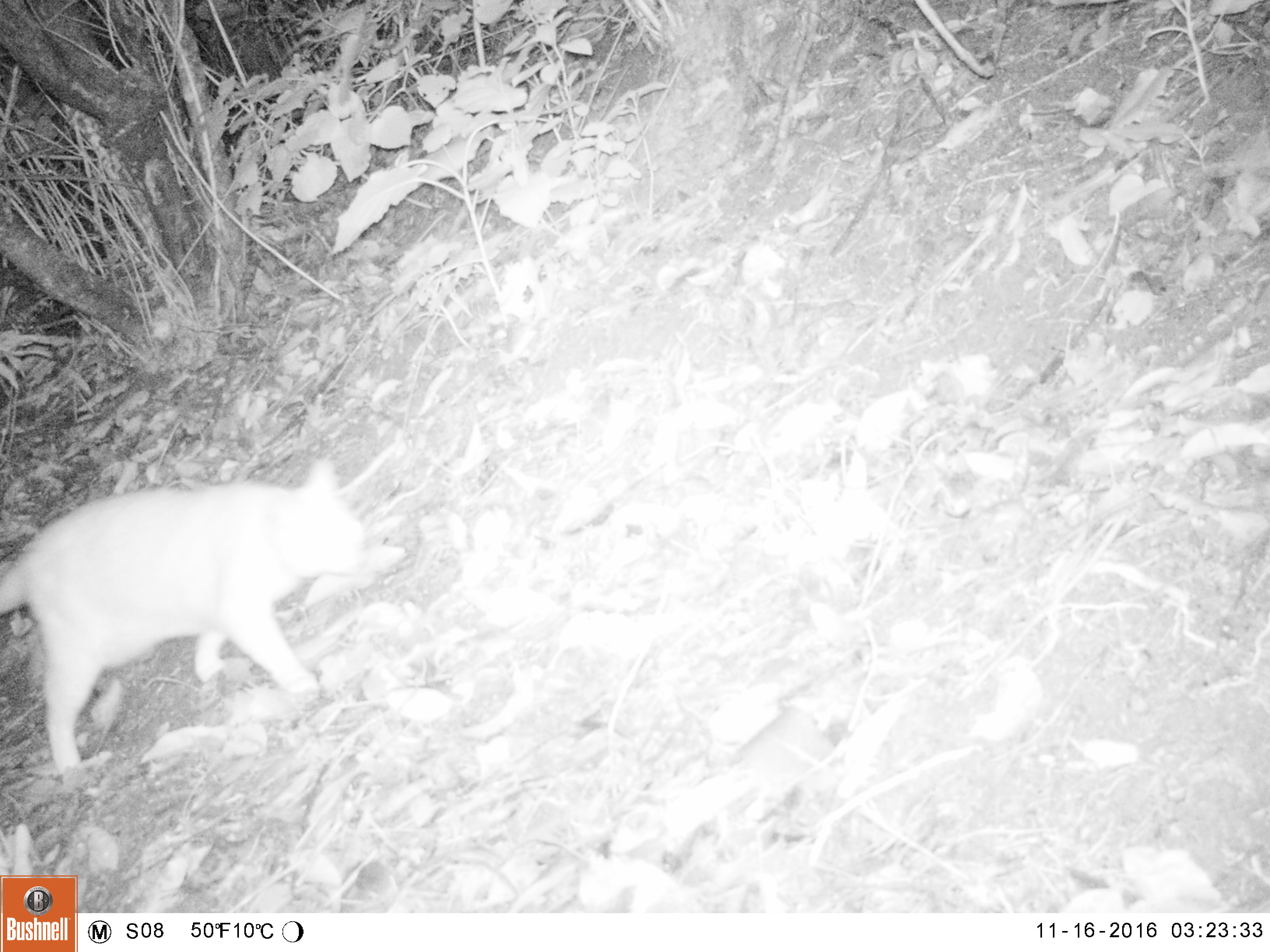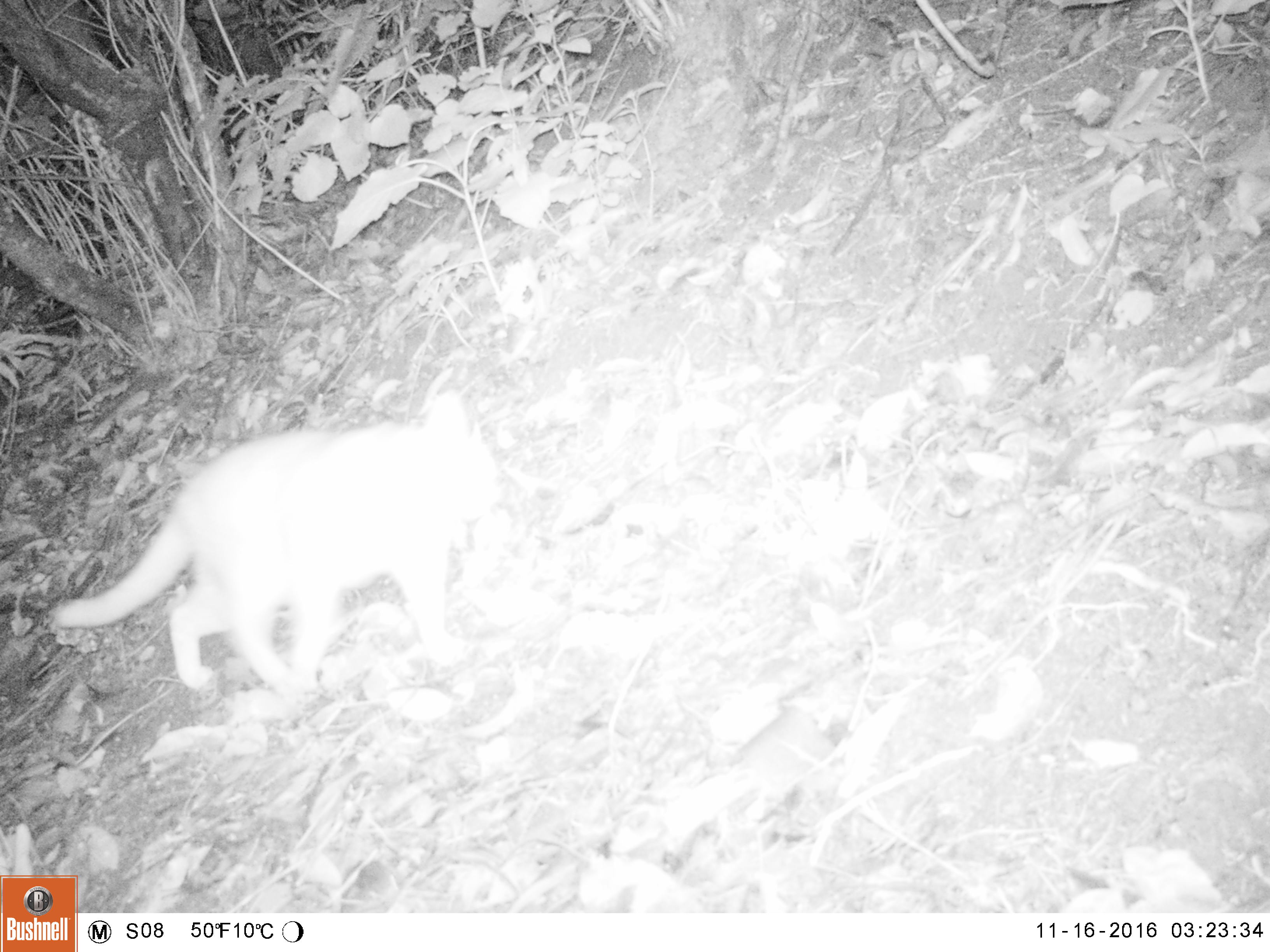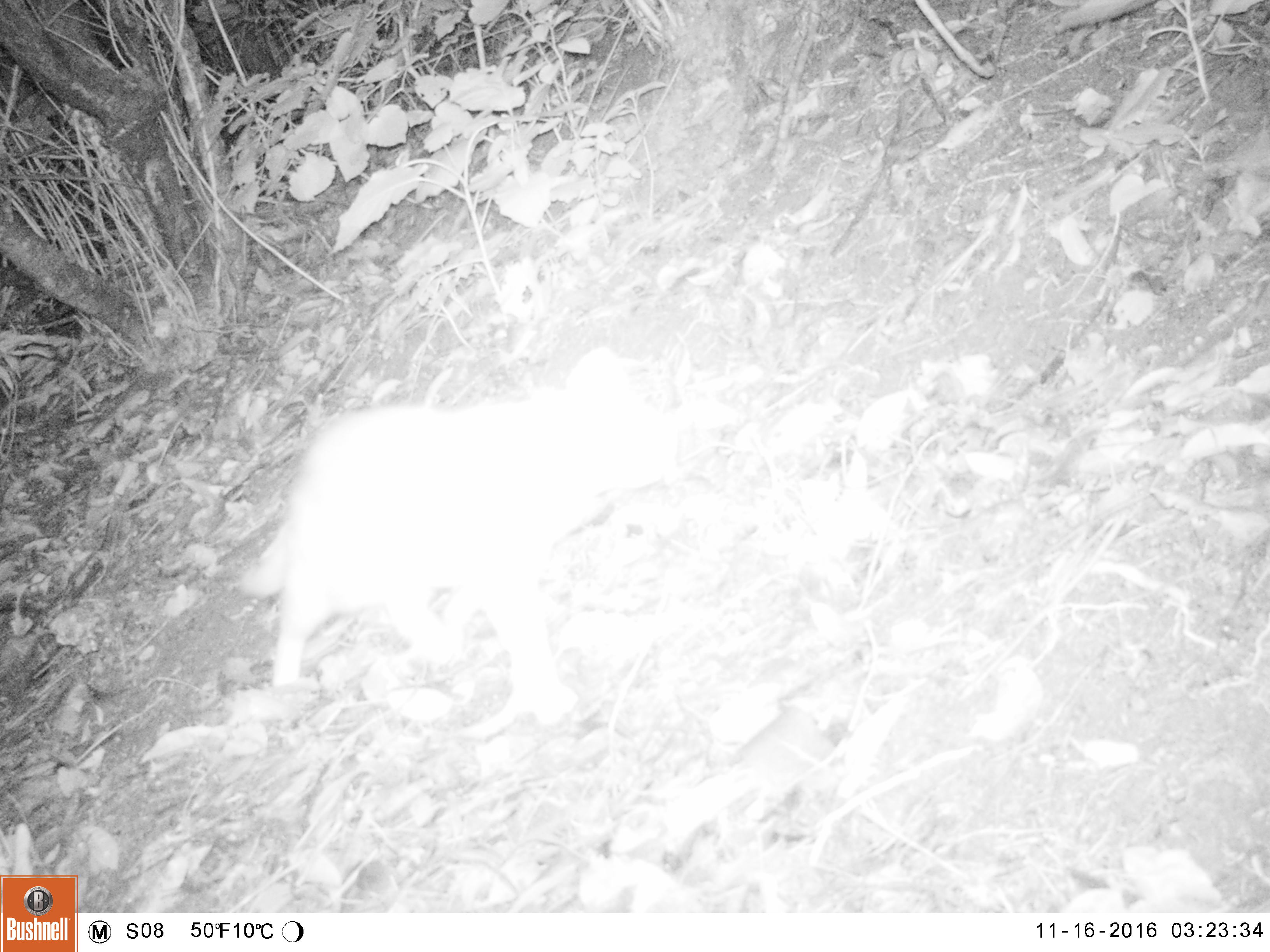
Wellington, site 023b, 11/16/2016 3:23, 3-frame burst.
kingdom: Animalia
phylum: Chordata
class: Mammalia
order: Carnivora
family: Felidae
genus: Felis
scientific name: Felis catus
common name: cat